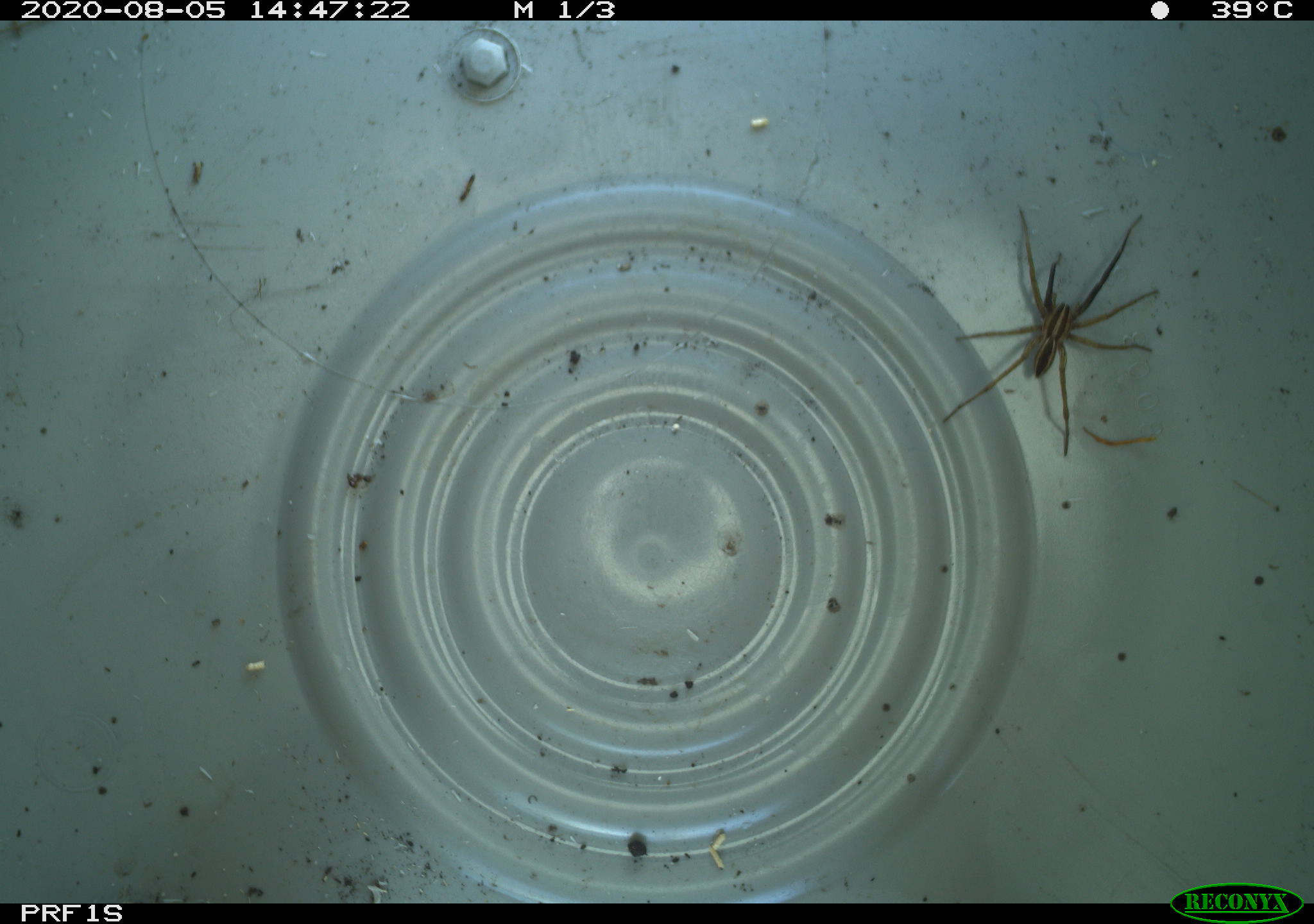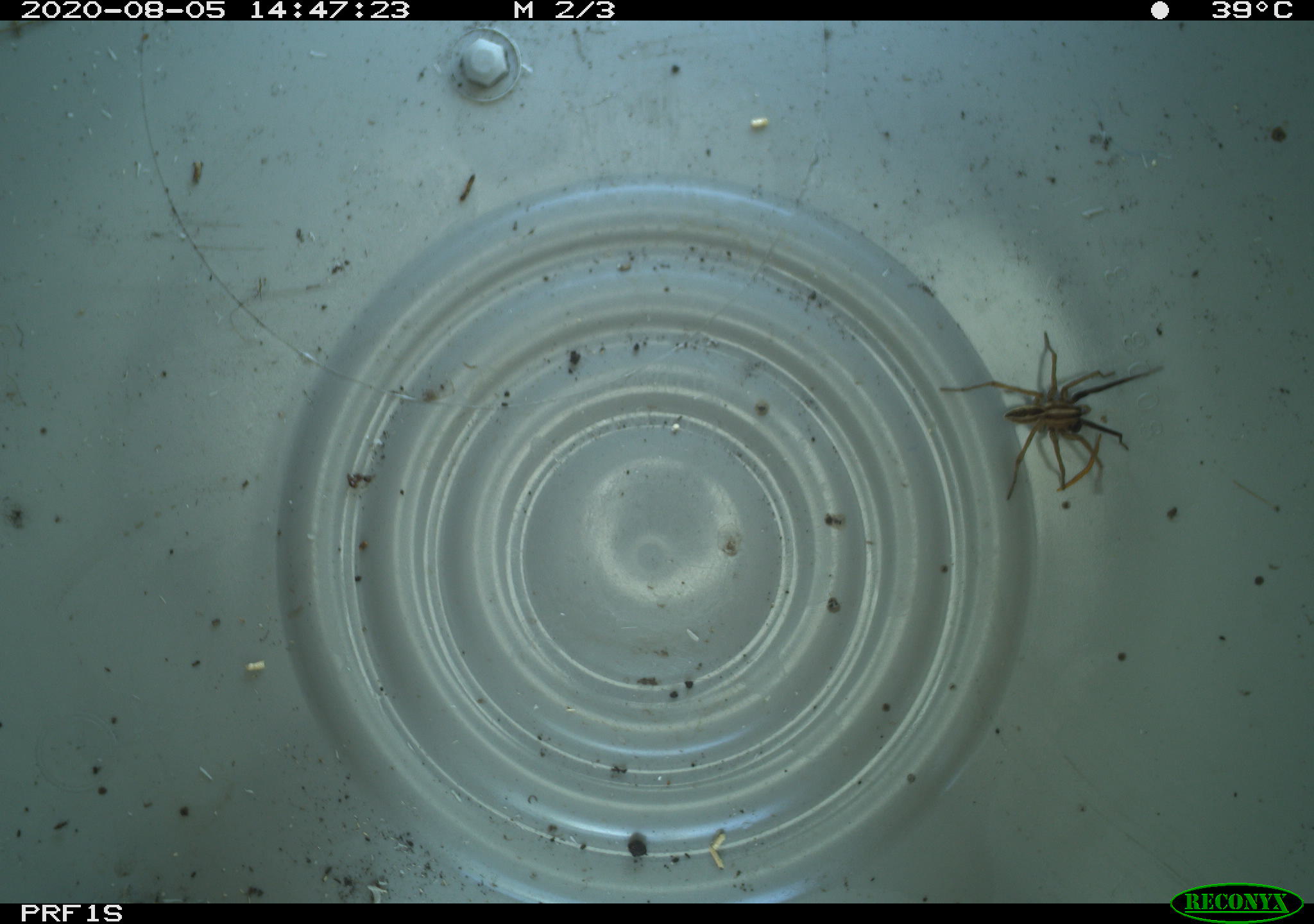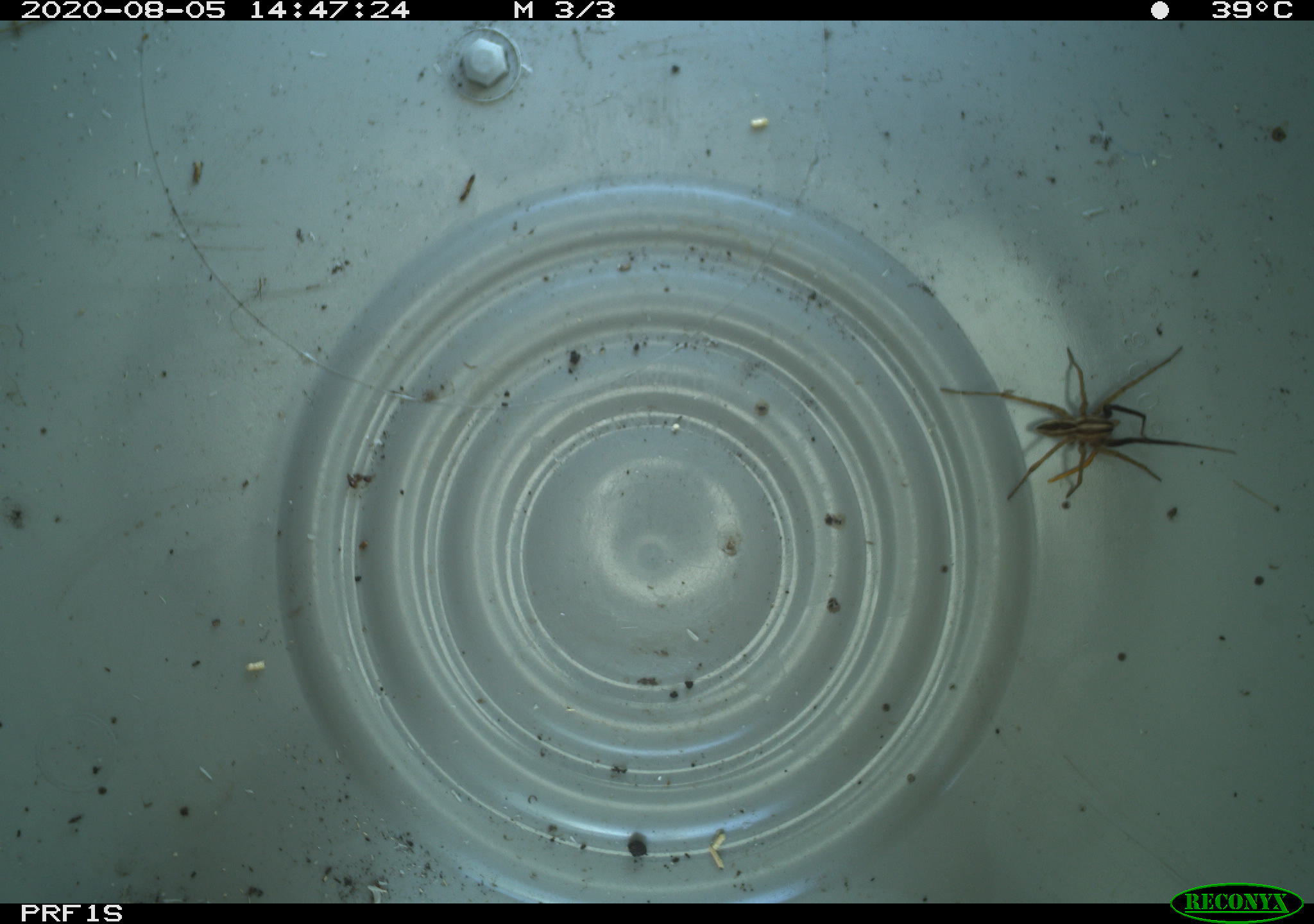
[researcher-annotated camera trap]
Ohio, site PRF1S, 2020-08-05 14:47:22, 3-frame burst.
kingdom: Animalia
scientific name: Animalia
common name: animal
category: invertebrate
Invertebrate (animal) (Animalia).